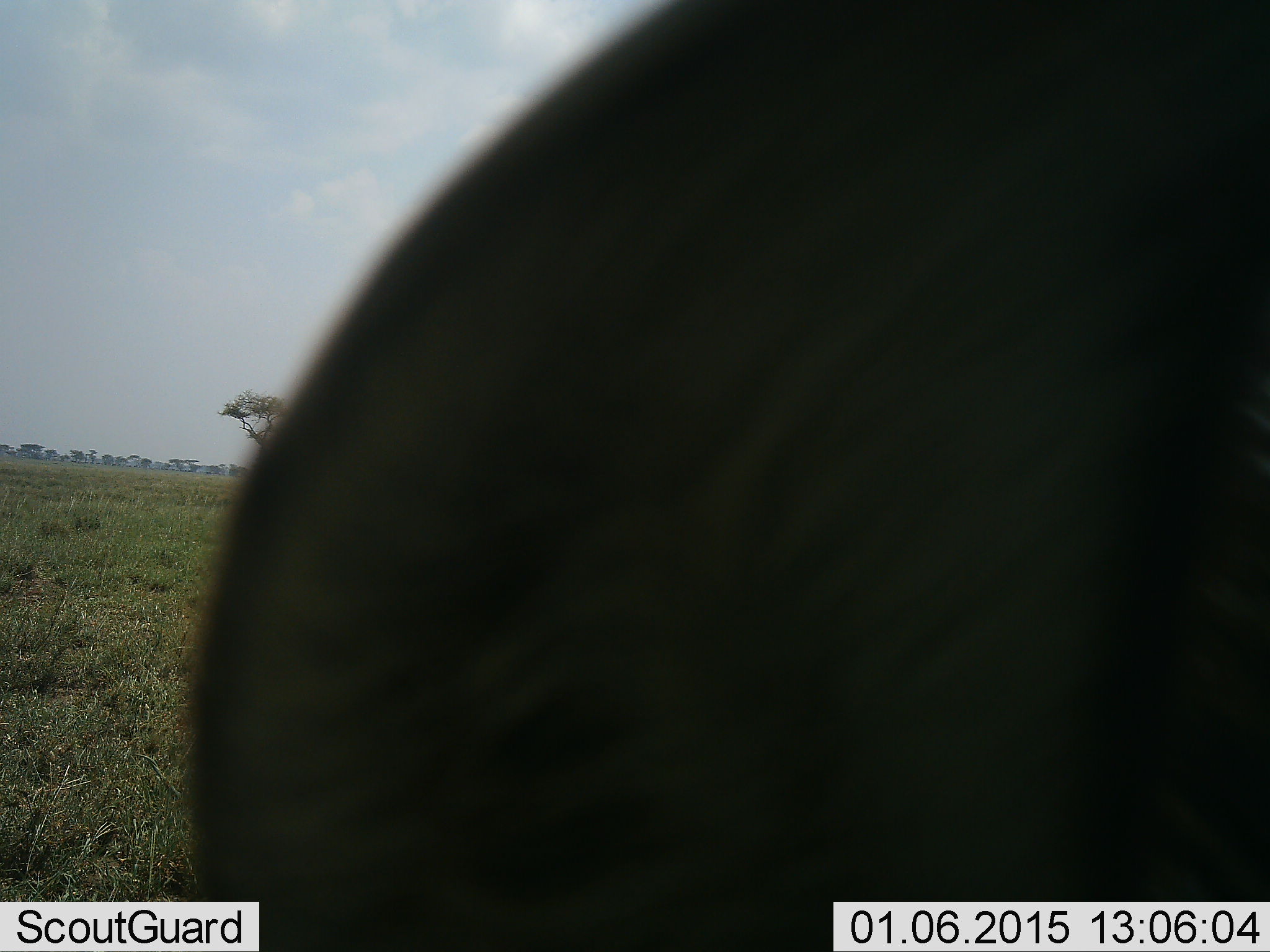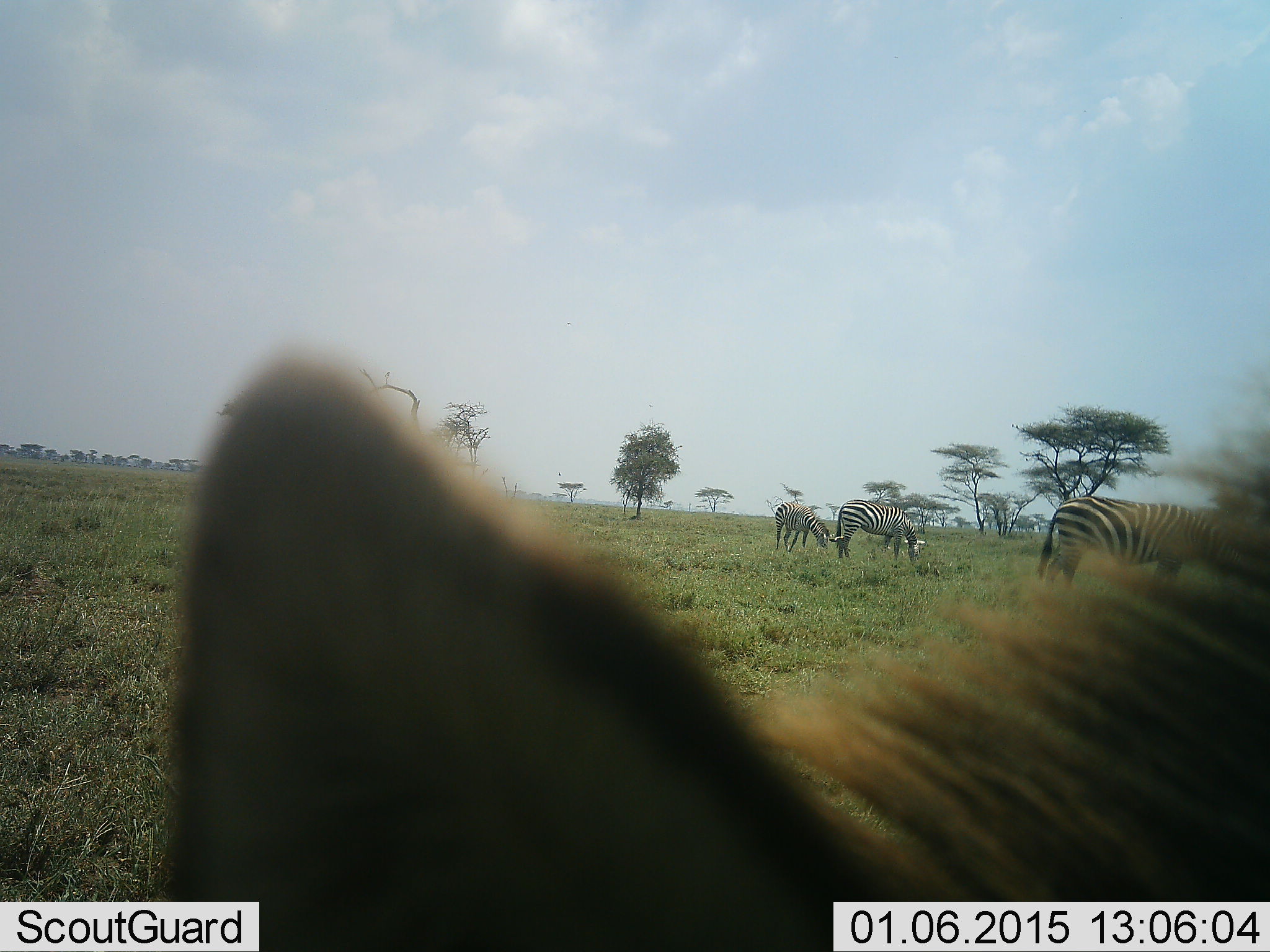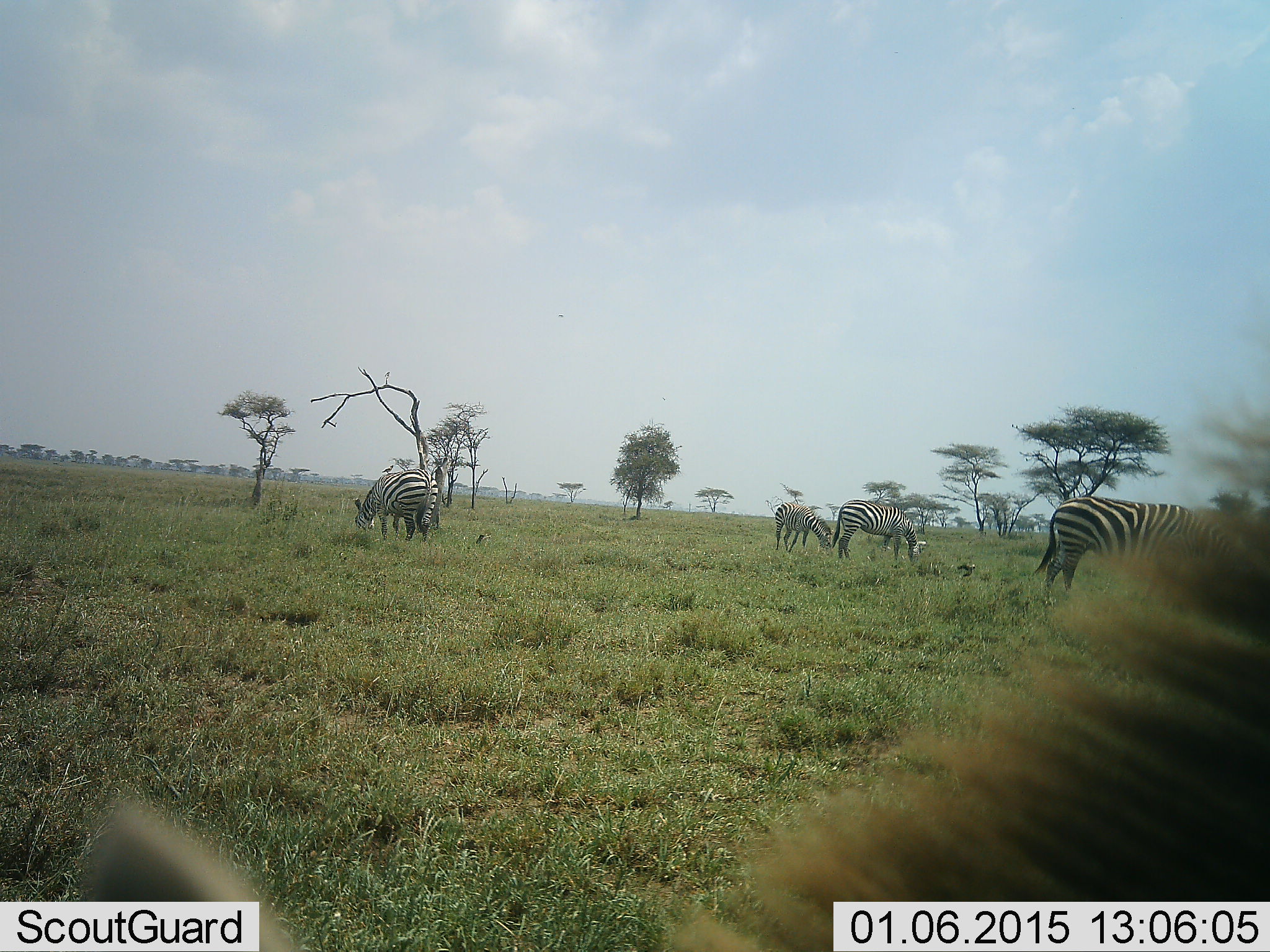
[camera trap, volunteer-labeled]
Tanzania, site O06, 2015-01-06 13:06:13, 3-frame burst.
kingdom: Animalia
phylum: Chordata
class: Mammalia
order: Perissodactyla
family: Equidae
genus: Equus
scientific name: Equus quagga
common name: plains zebra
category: zebra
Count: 4.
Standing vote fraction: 38%.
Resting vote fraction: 0%.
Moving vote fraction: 8%.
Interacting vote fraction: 0%.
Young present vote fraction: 0%.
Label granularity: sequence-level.